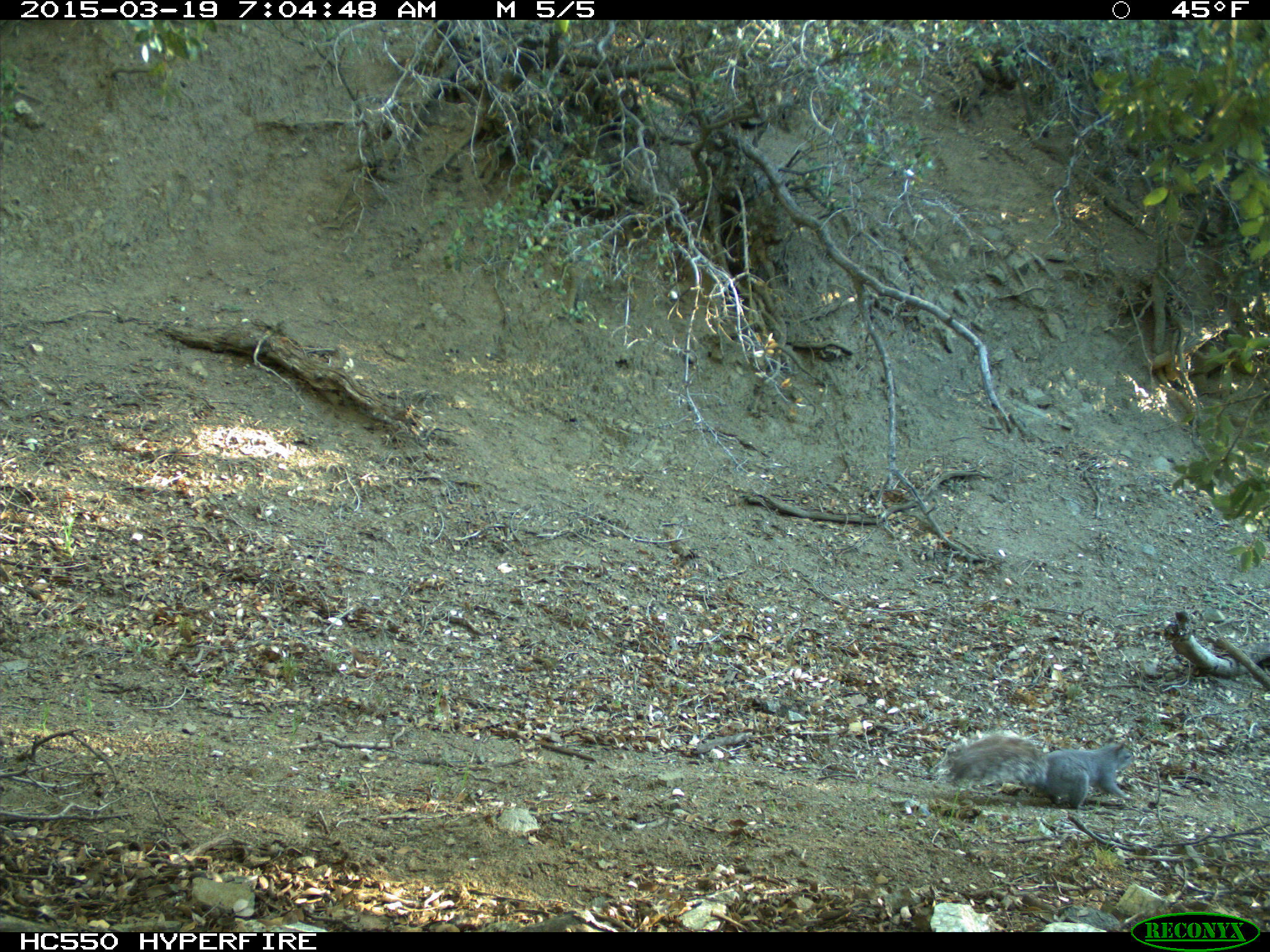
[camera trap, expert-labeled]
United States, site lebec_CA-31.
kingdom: Animalia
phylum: Chordata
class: Mammalia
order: Rodentia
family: Sciuridae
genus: Sciurus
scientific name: Sciurus carolinensis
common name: eastern gray squirrel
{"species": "Sciurus carolinensis (eastern gray squirrel)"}